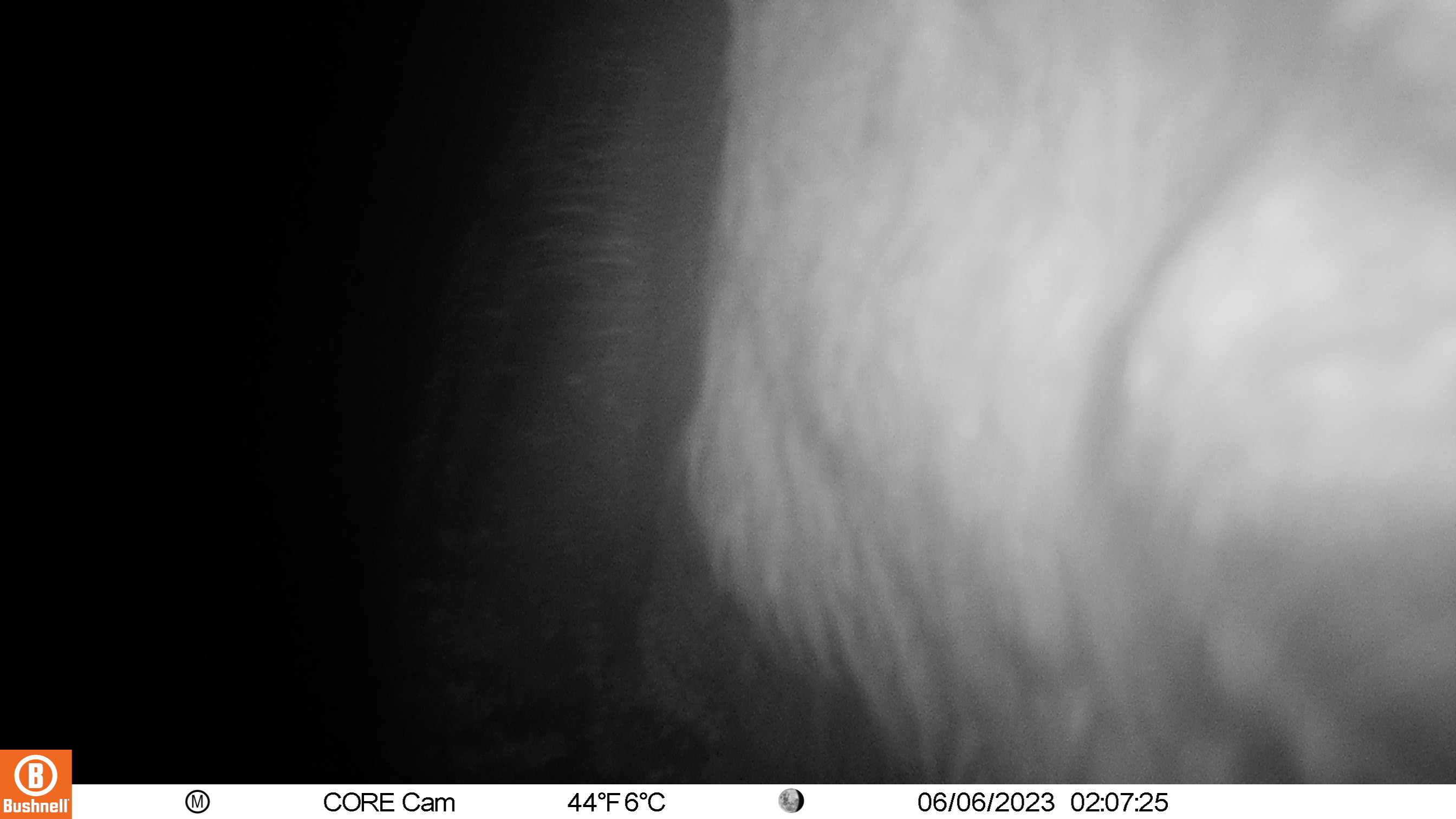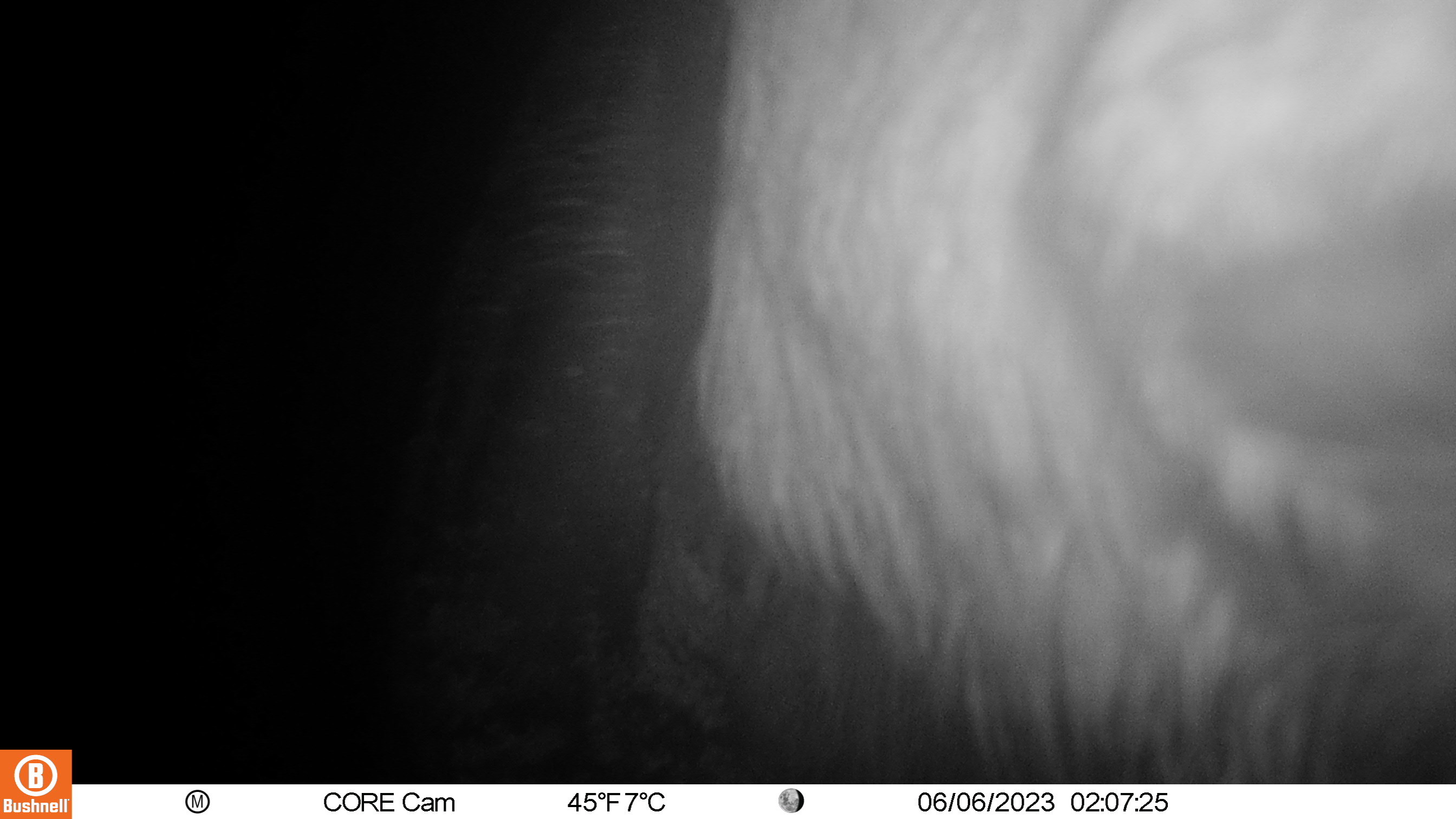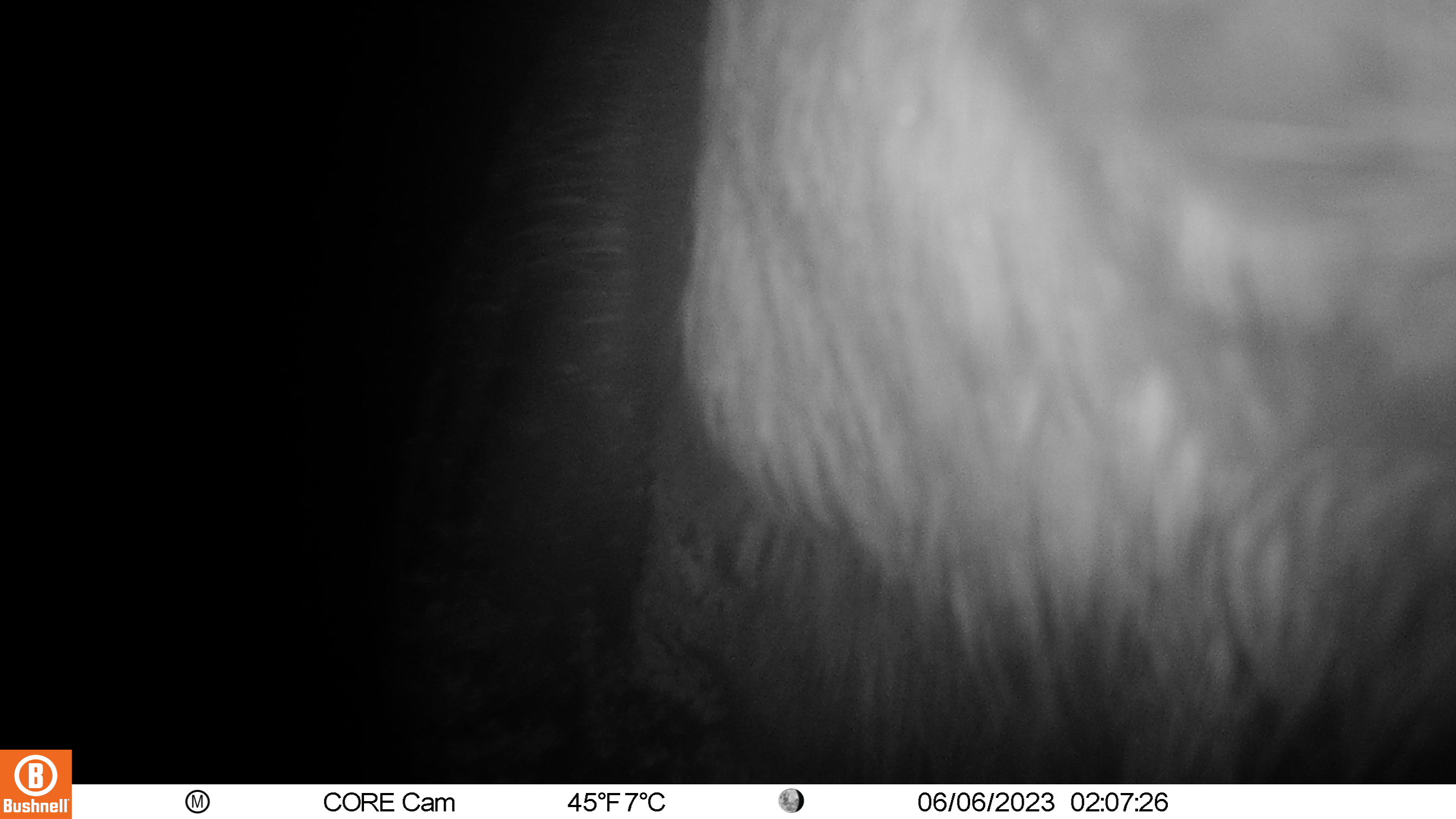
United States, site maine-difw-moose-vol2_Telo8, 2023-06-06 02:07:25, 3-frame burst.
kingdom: Animalia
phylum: Chordata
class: Mammalia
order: Artiodactyla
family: Cervidae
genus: Alces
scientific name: Alces alces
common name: moose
Moose (Alces alces).